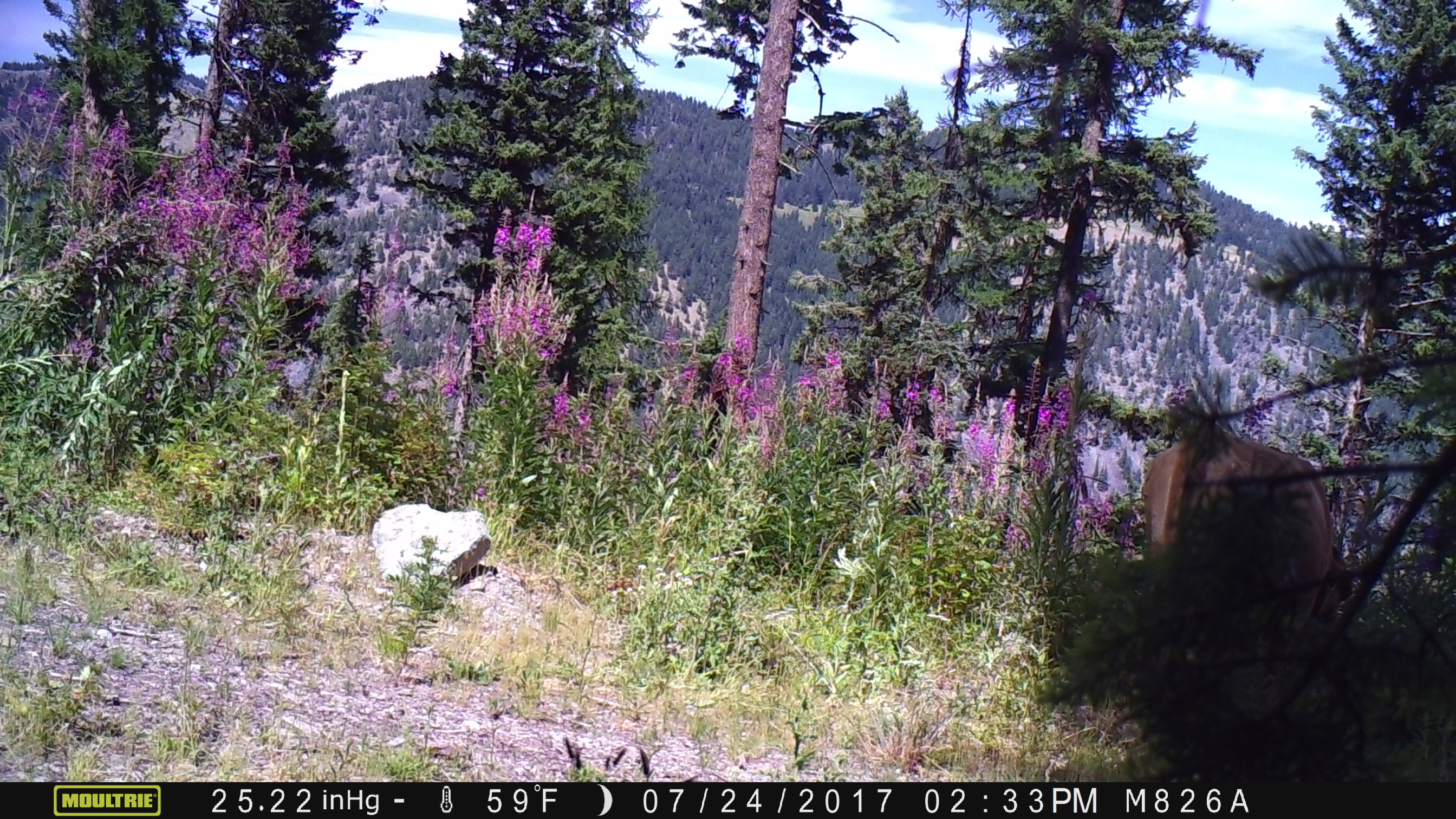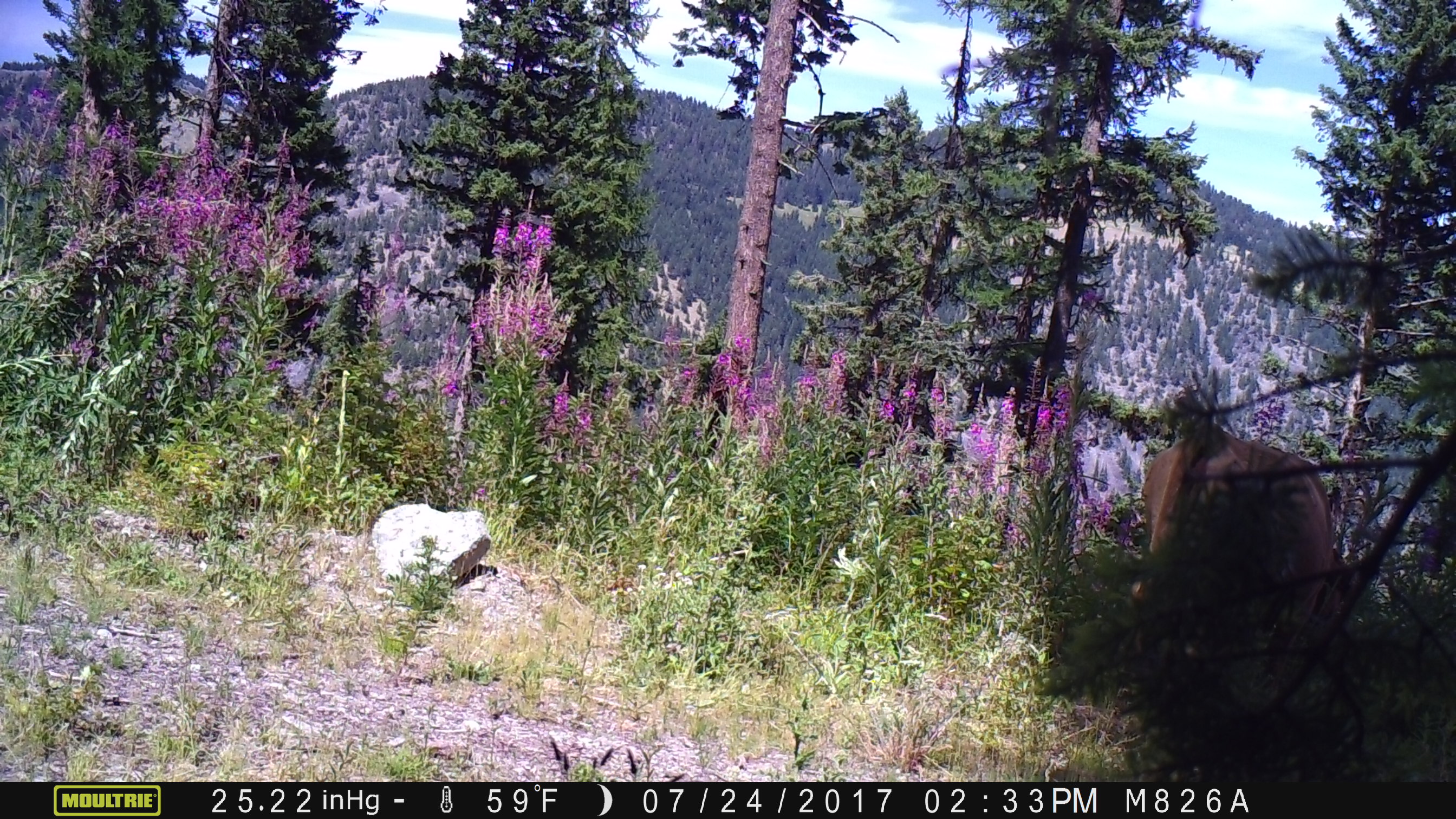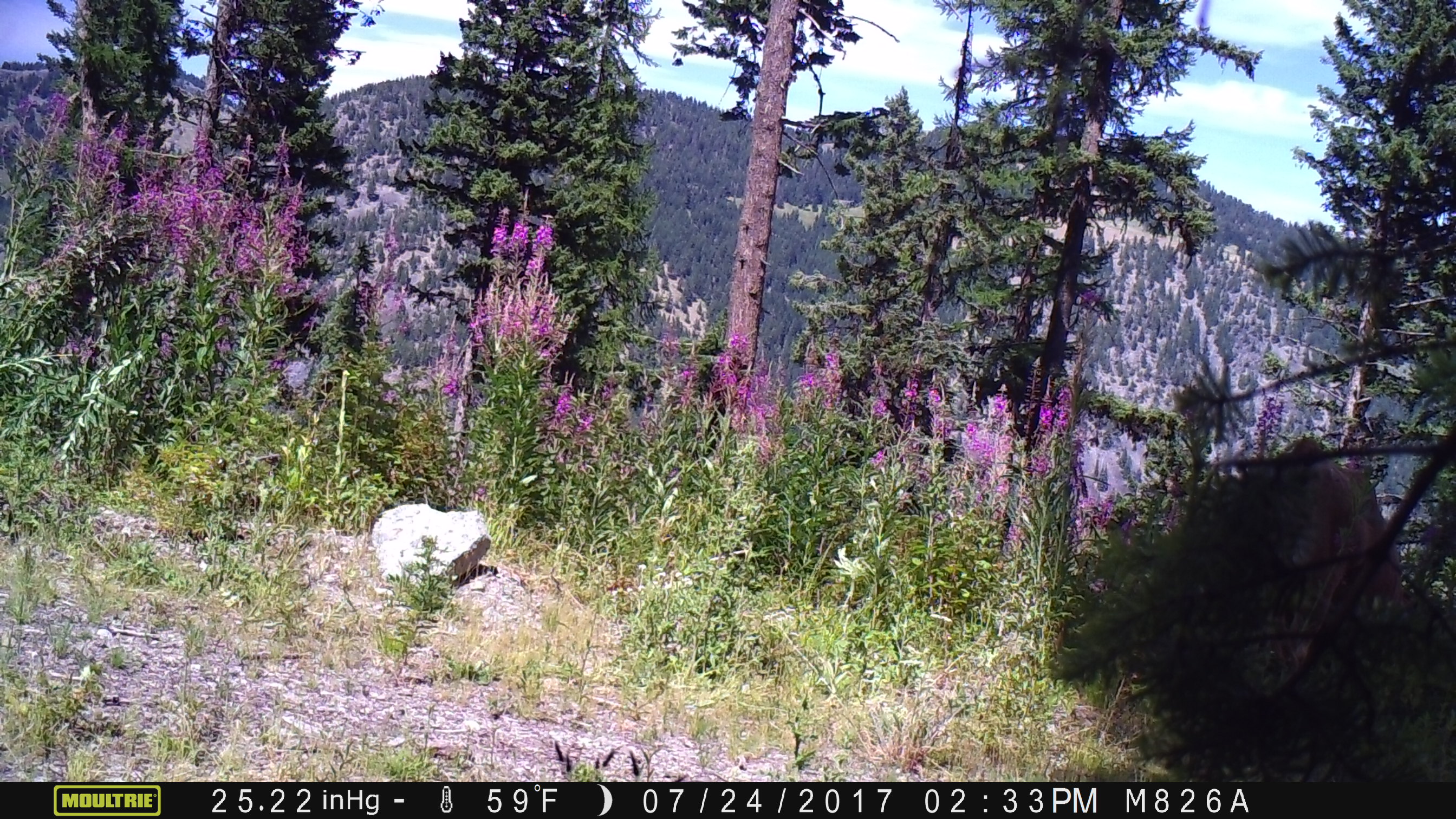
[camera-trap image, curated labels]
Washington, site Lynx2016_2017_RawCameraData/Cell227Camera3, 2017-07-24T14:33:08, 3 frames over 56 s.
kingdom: Animalia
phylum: Chordata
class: Mammalia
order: Artiodactyla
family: Bovidae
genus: Bos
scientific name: Bos taurus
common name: domestic cattle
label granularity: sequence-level